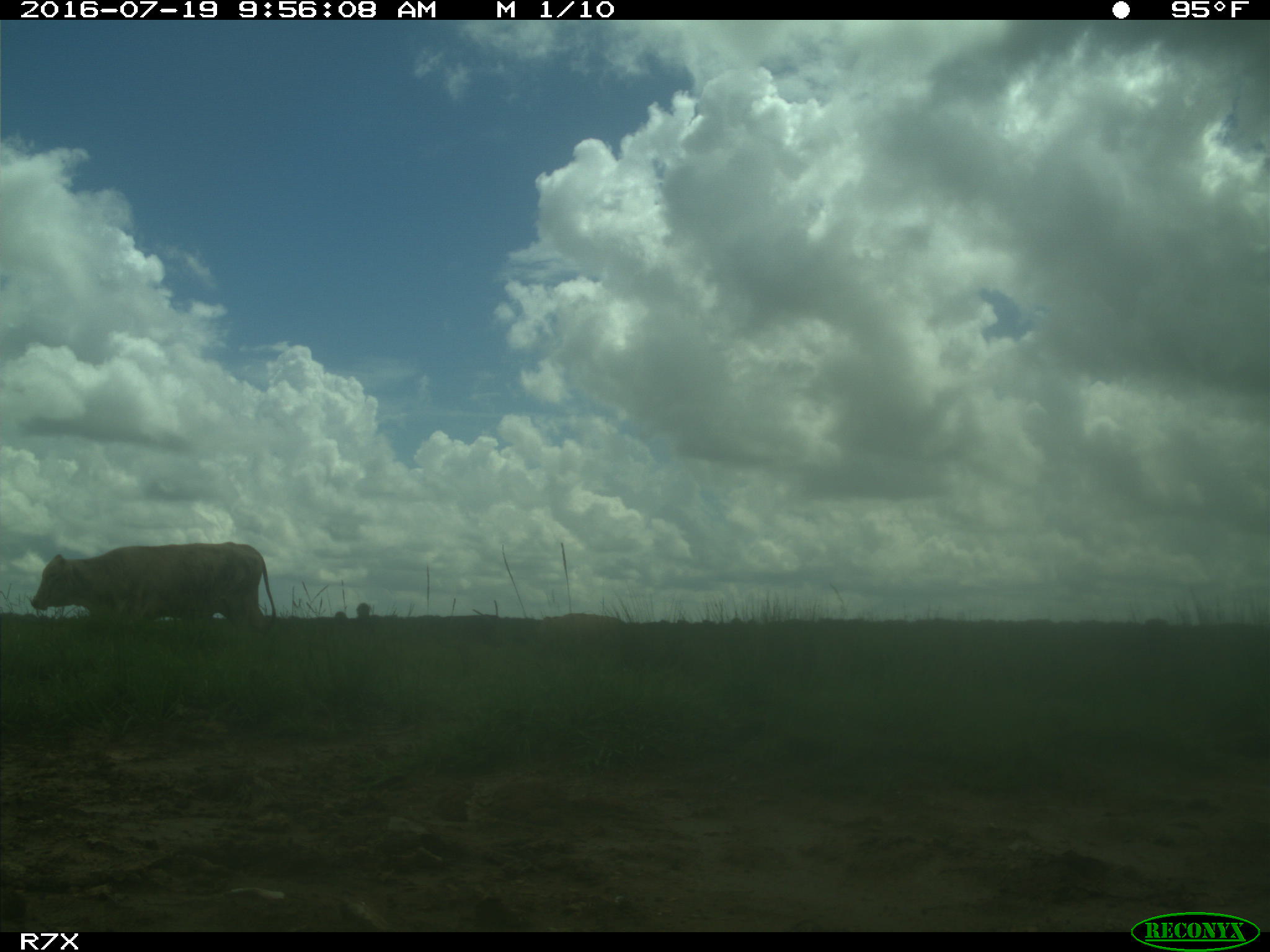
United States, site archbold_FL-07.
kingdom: Animalia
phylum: Chordata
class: Mammalia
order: Artiodactyla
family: Bovidae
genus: Bos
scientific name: Bos taurus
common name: domestic cow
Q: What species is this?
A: Bos taurus (domestic cow).